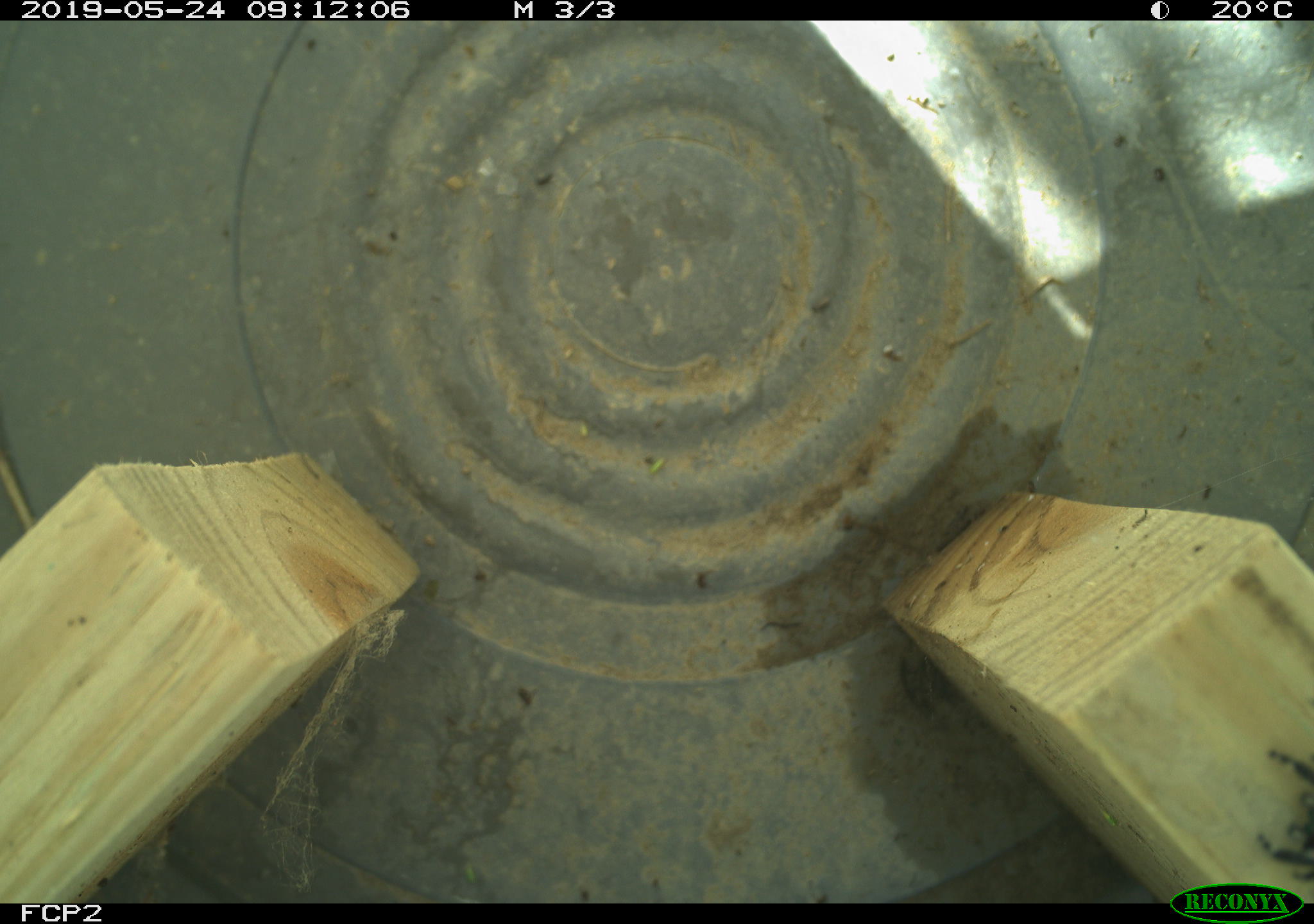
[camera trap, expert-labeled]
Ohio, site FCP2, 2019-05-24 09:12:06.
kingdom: Animalia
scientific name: Animalia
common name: animal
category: invertebrate